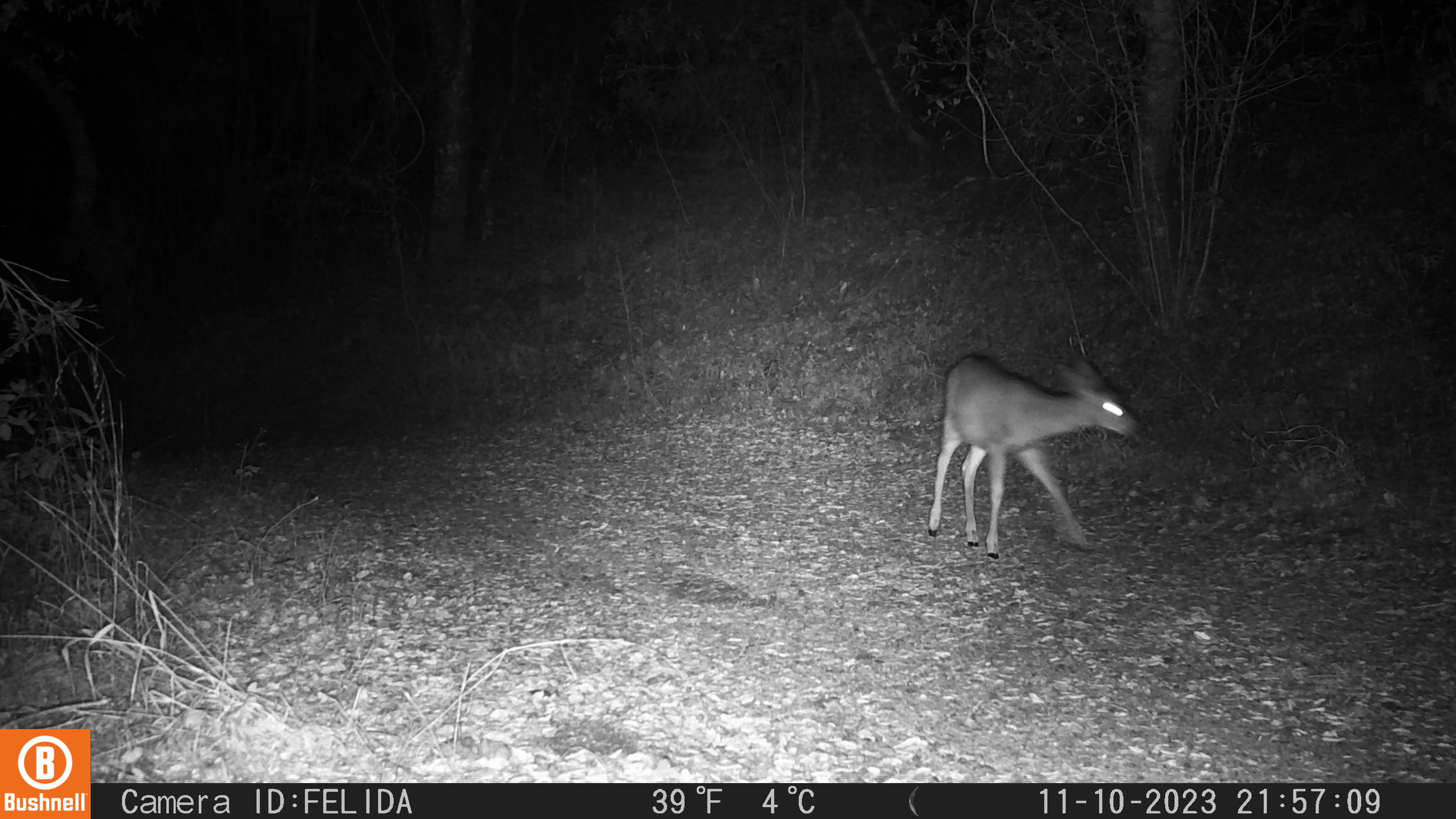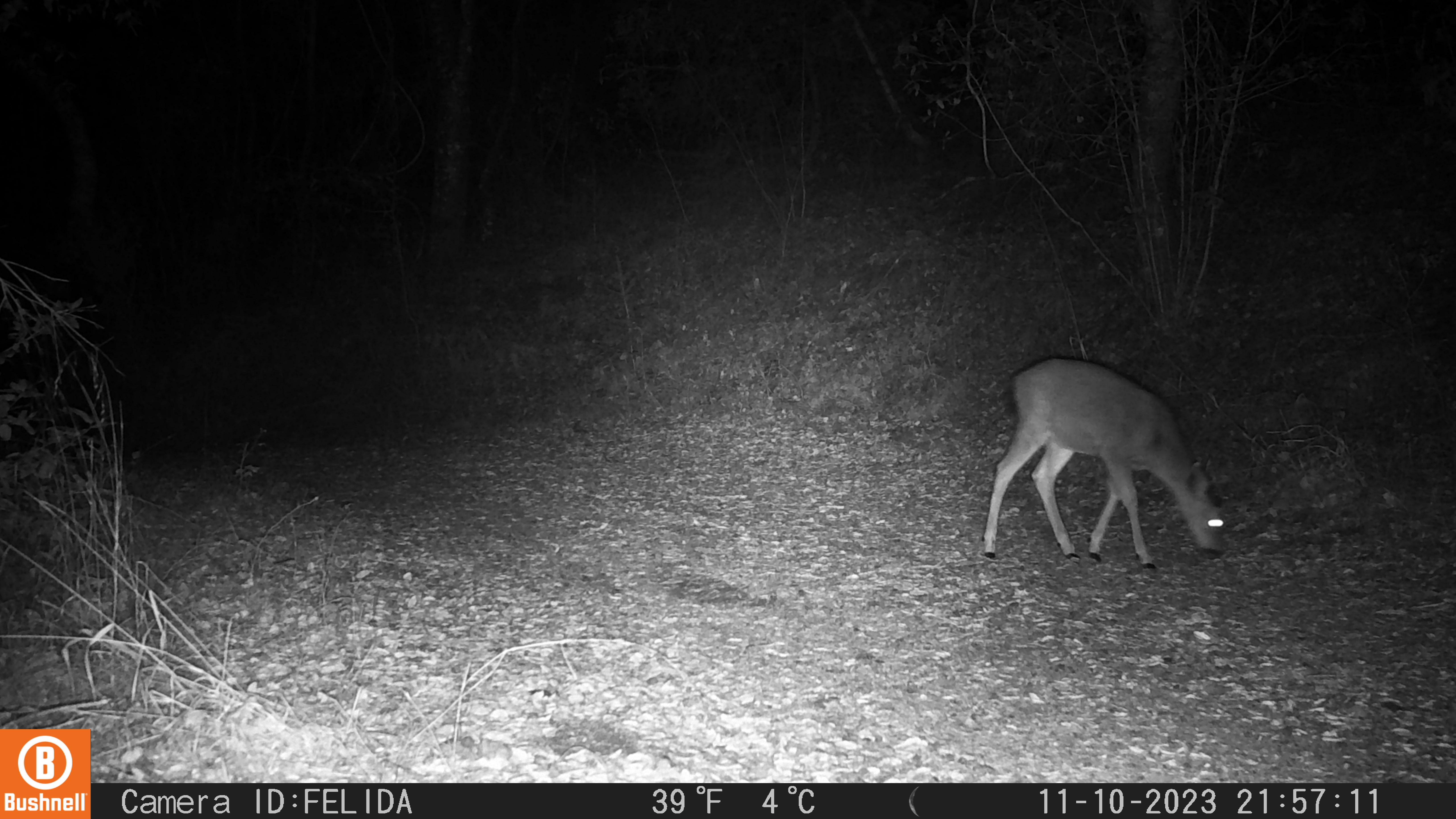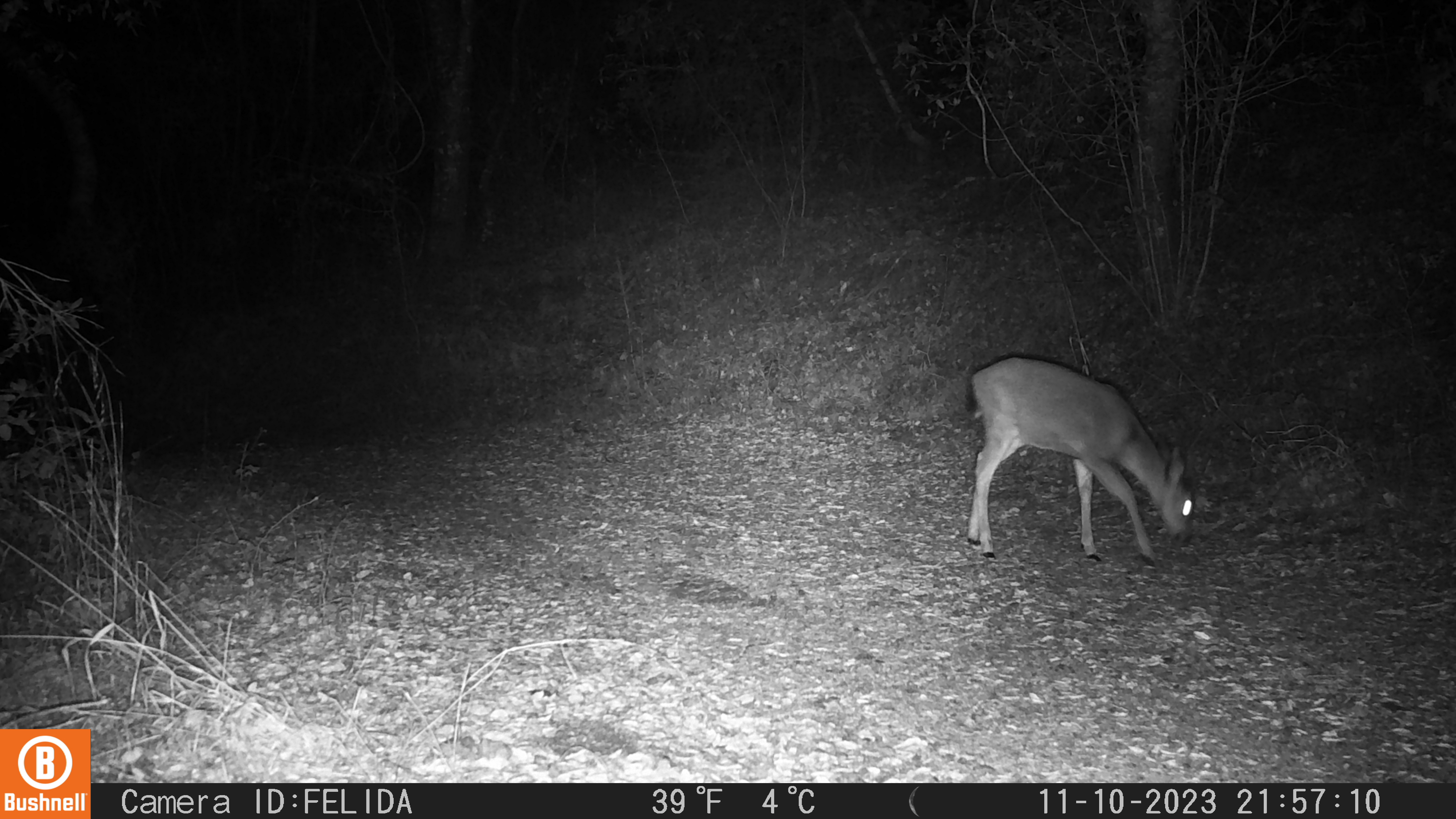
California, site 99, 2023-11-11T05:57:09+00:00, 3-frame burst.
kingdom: Animalia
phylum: Chordata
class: Mammalia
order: Artiodactyla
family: Cervidae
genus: Odocoileus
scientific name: Odocoileus hemionus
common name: mule deer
Mule deer (Odocoileus hemionus).